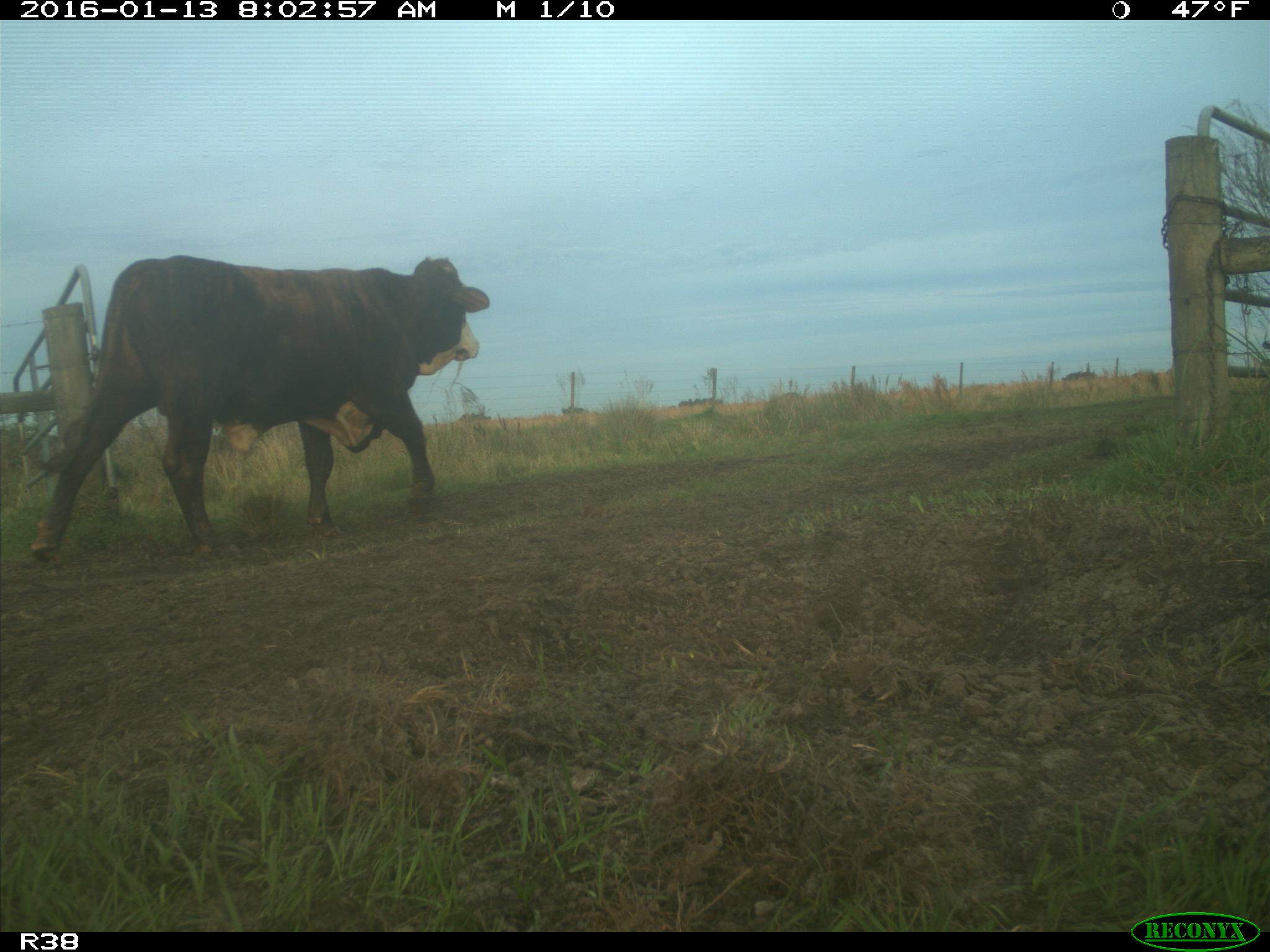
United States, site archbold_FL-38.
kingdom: Animalia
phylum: Chordata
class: Mammalia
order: Artiodactyla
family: Bovidae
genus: Bos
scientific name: Bos taurus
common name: domestic cow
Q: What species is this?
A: Bos taurus (domestic cow).